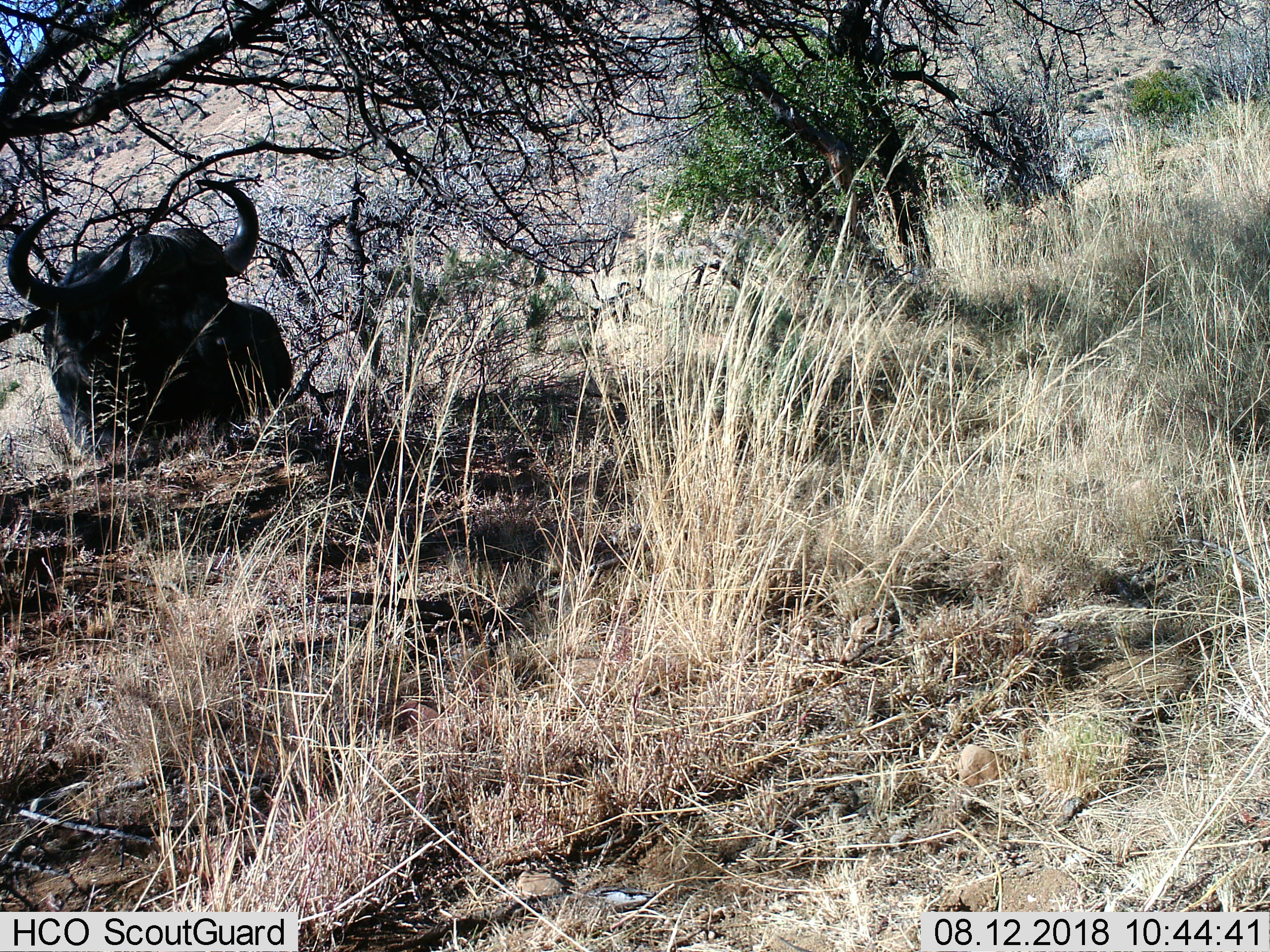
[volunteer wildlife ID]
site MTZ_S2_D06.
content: unidentified animal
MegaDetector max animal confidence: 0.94